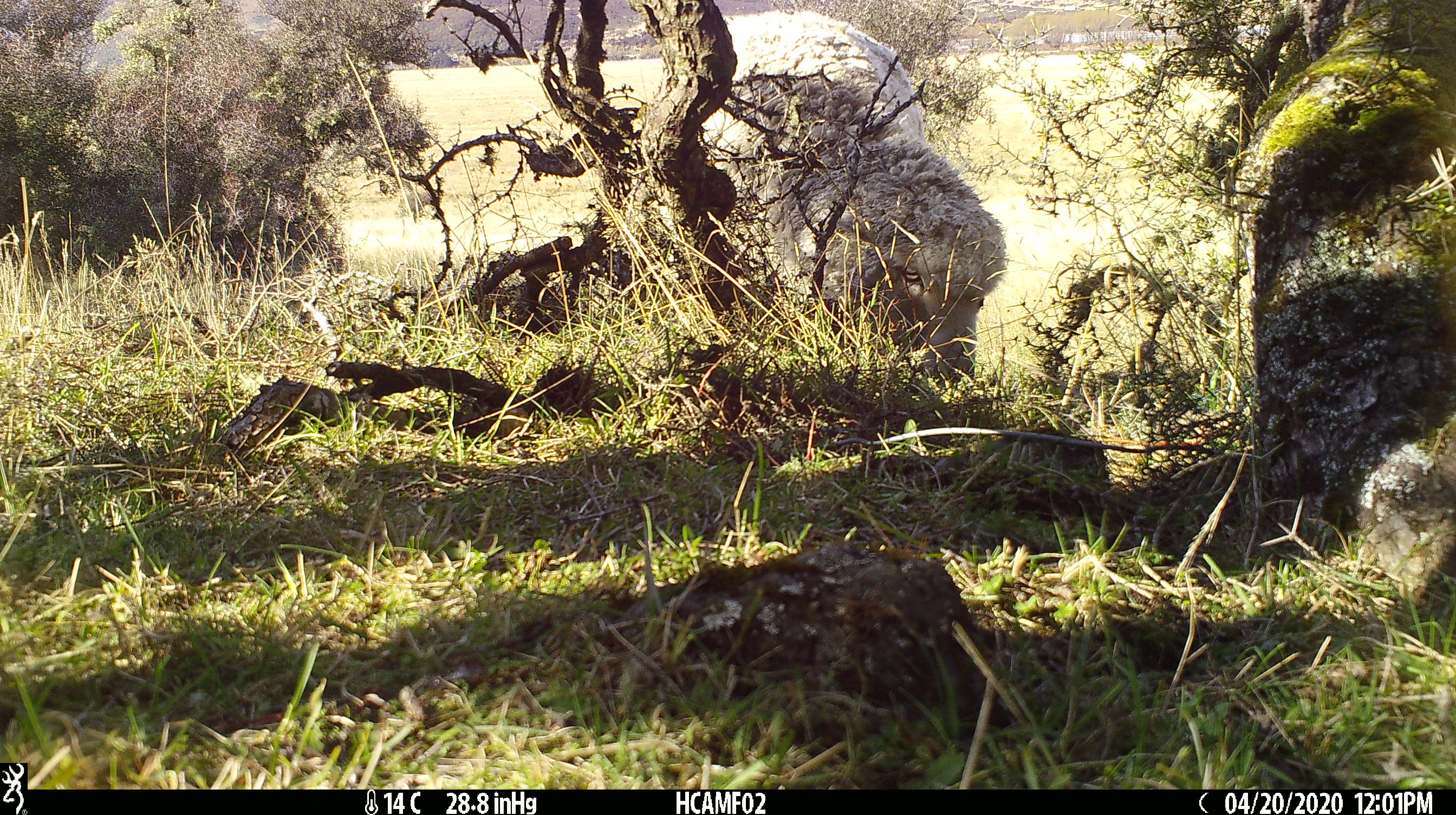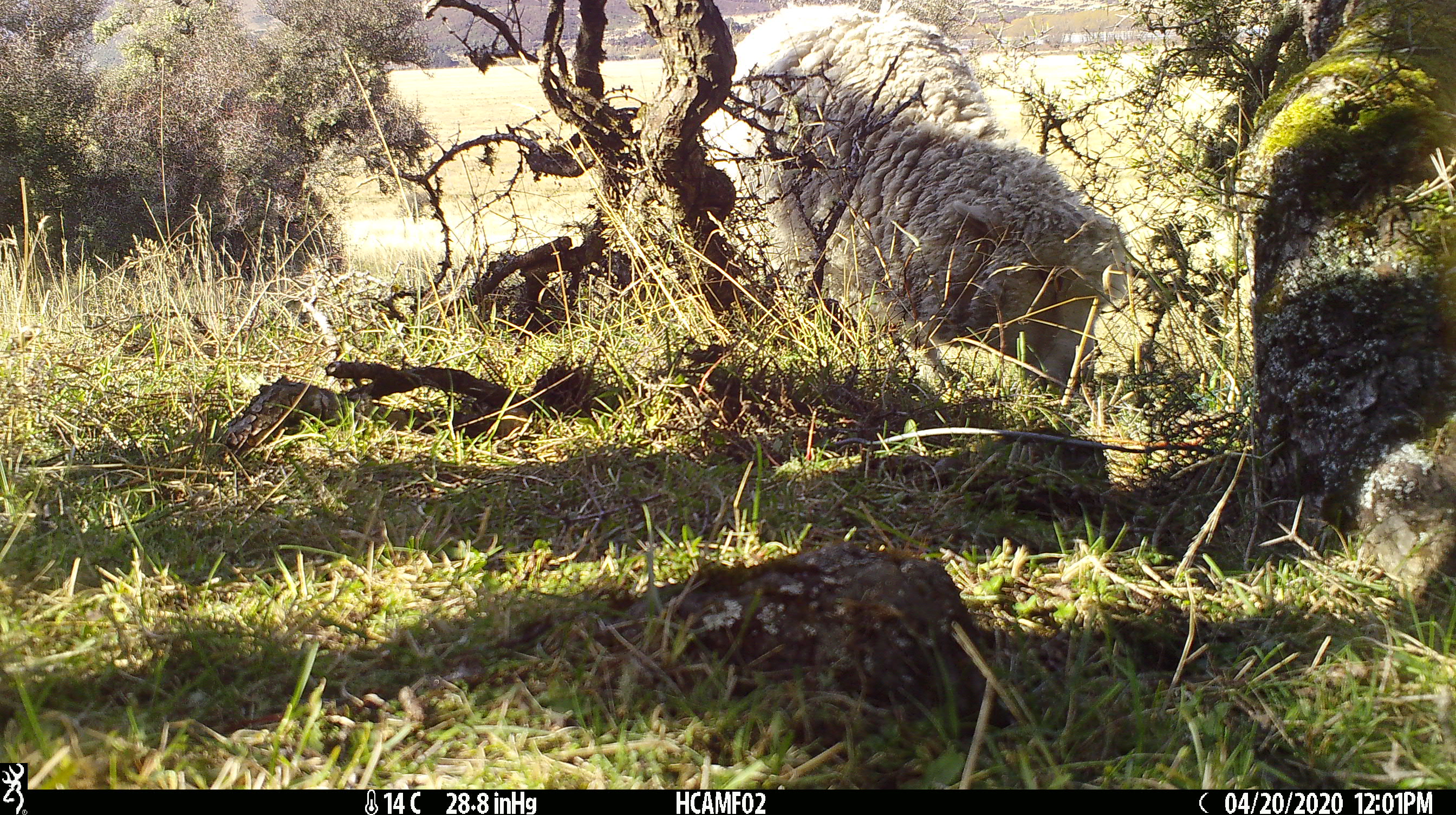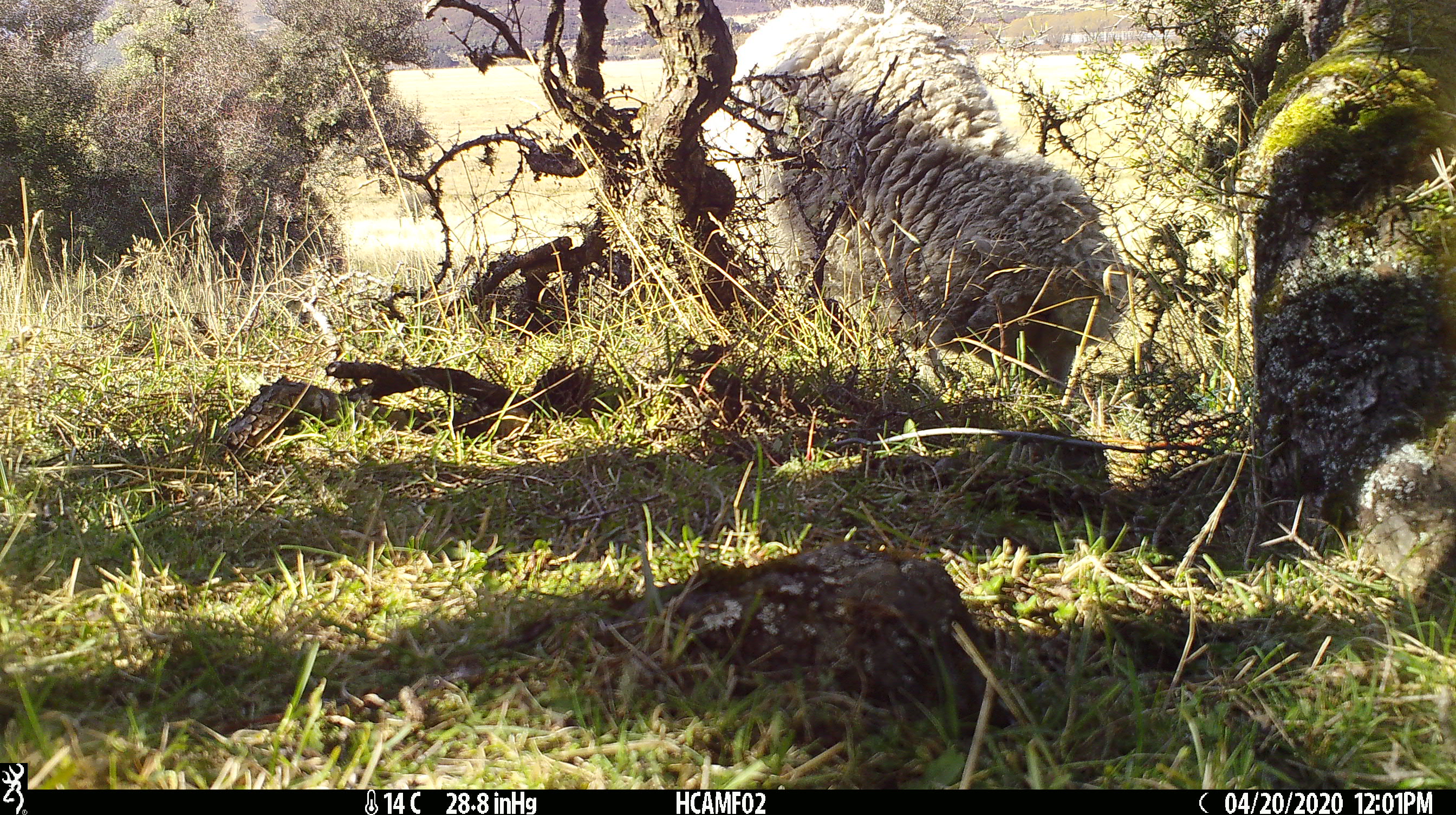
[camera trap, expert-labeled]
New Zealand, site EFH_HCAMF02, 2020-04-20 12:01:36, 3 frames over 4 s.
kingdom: Animalia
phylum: Chordata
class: Mammalia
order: Artiodactyla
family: Bovidae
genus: Ovis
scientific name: Ovis aries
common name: domestic sheep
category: sheep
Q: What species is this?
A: Sheep (domestic sheep) (Ovis aries).